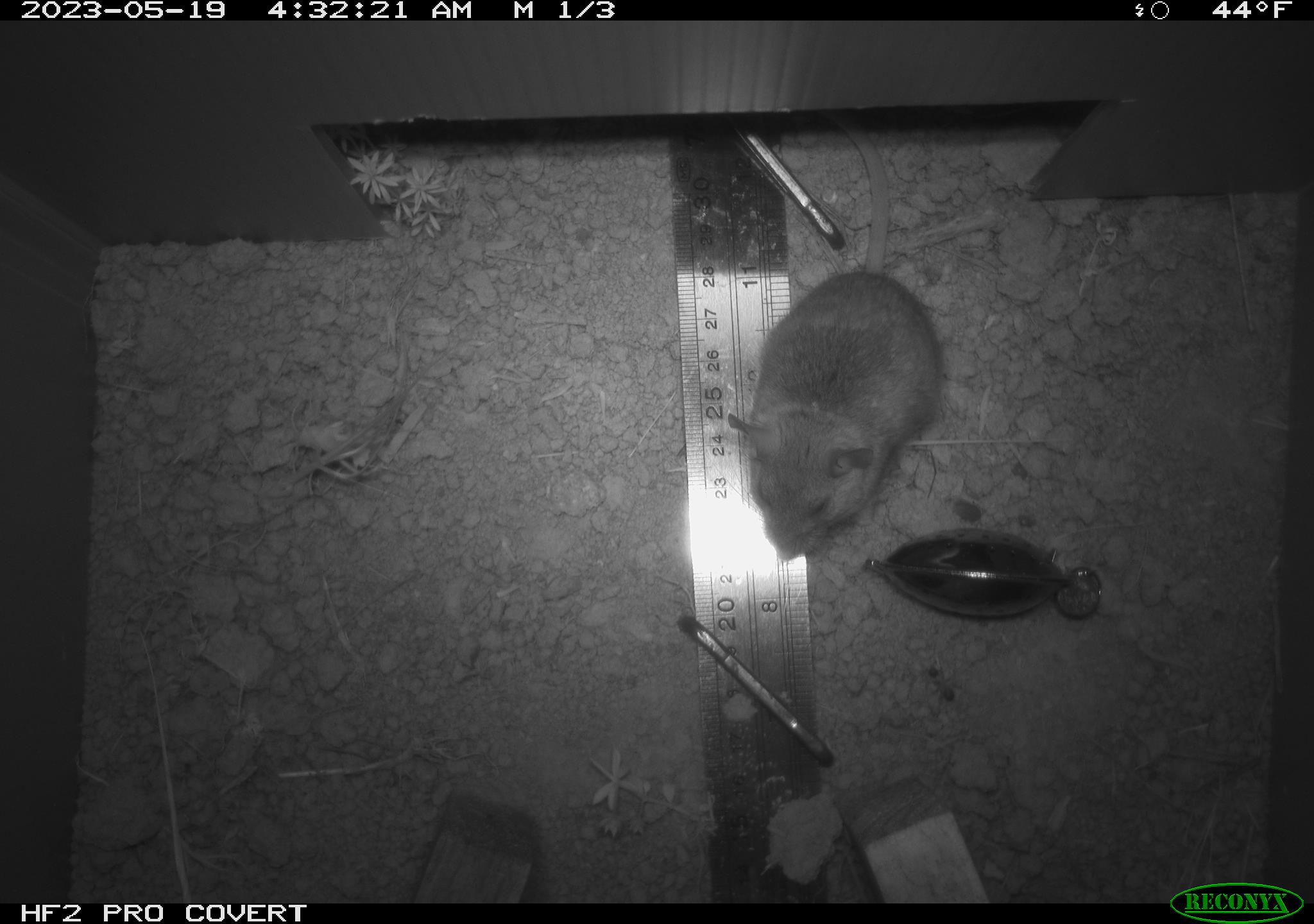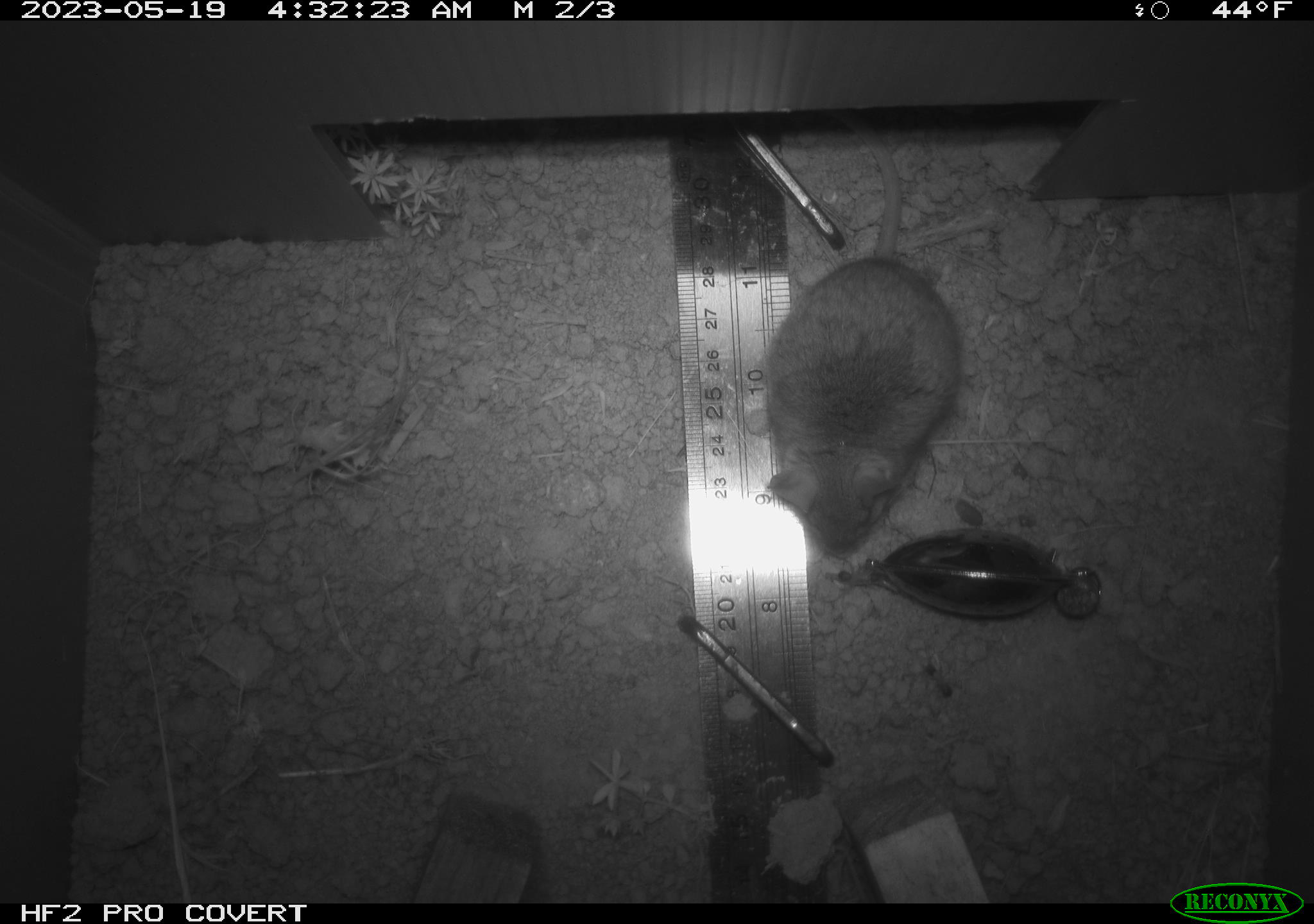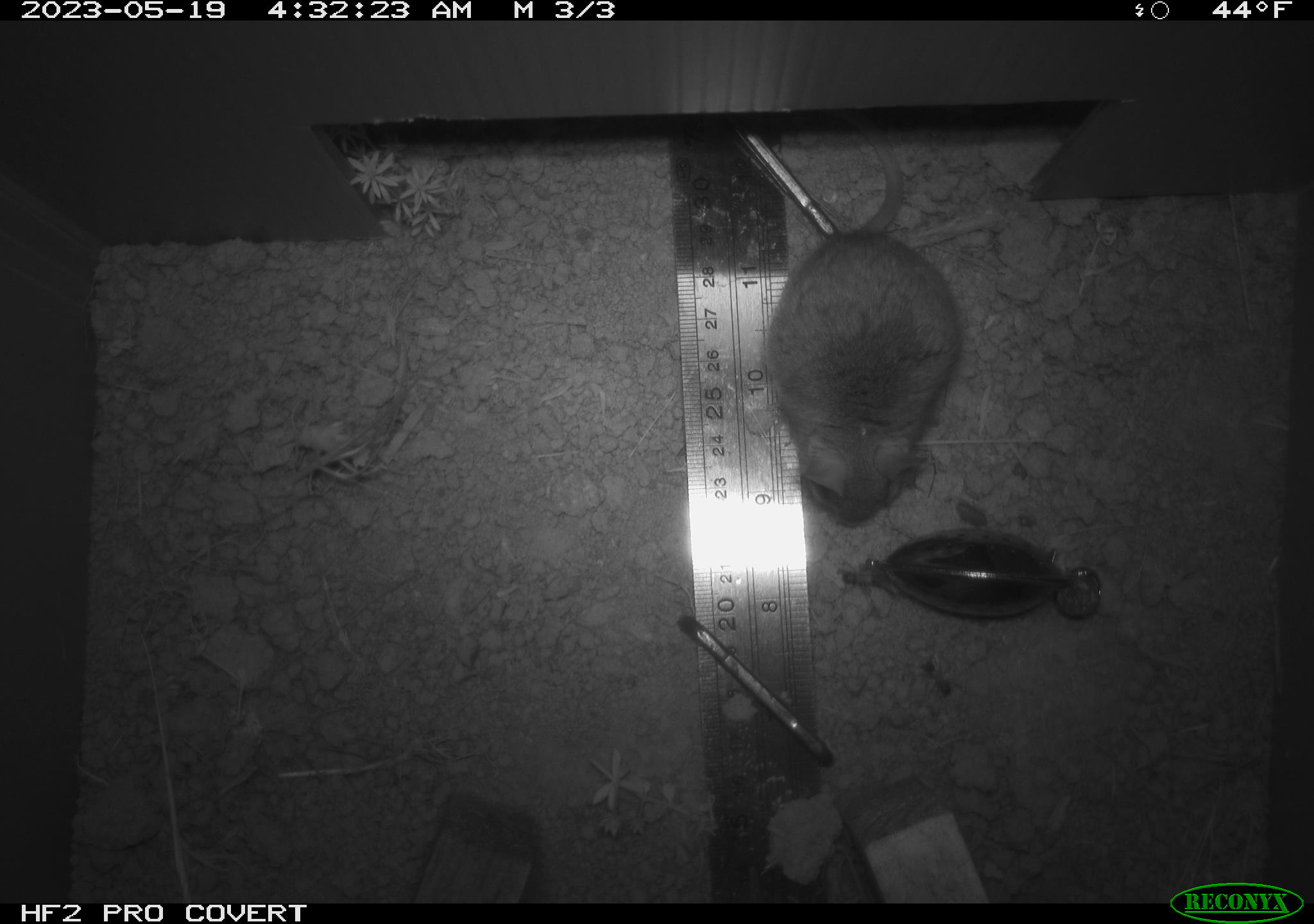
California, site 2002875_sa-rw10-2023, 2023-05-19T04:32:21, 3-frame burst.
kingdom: Animalia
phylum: Chordata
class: Mammalia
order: Rodentia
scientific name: Rodentia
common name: mouse species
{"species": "mouse species (Rodentia)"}